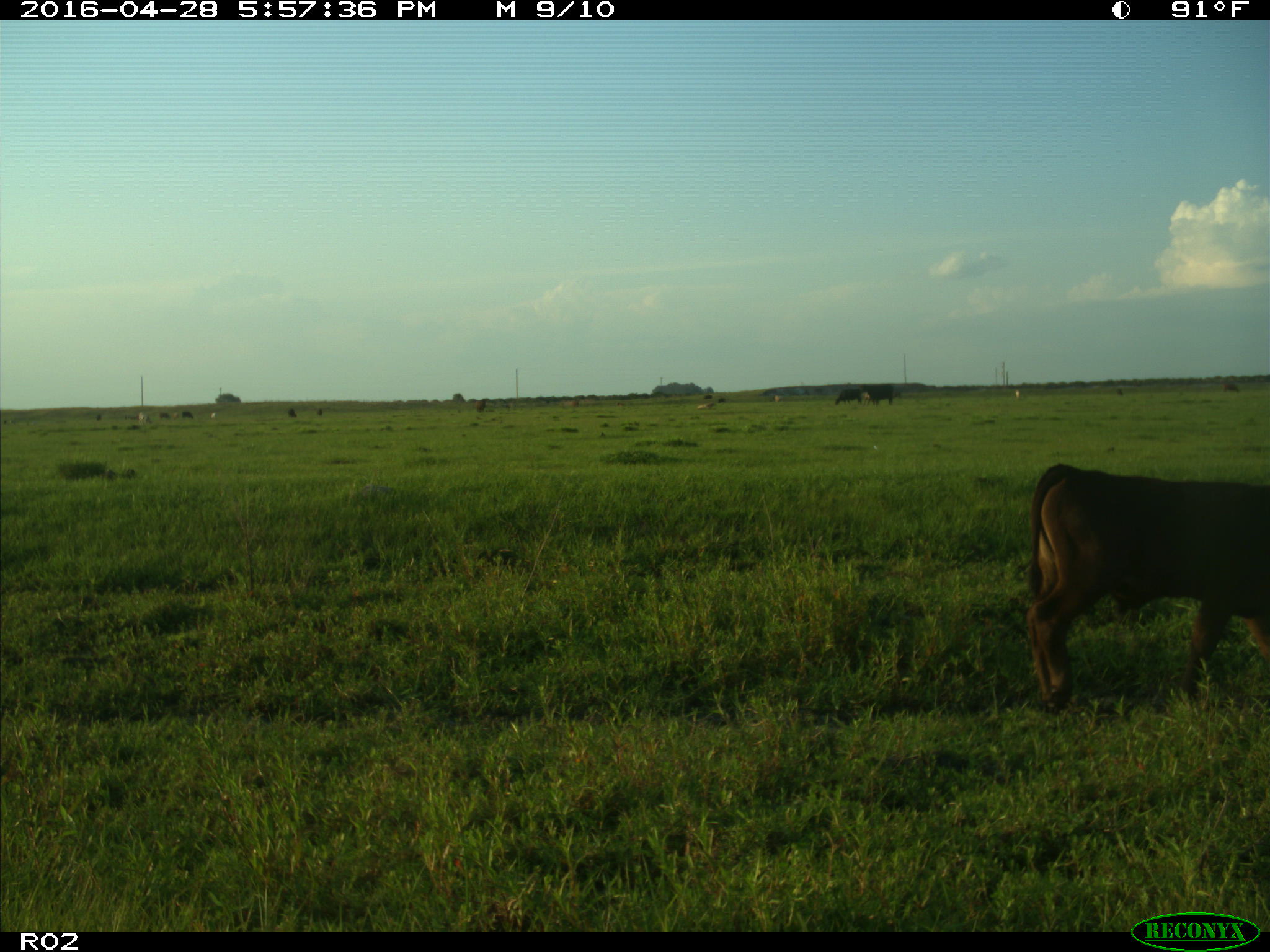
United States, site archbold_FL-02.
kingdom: Animalia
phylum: Chordata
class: Mammalia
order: Artiodactyla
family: Bovidae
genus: Bos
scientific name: Bos taurus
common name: domestic cow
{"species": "Bos taurus (domestic cow)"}